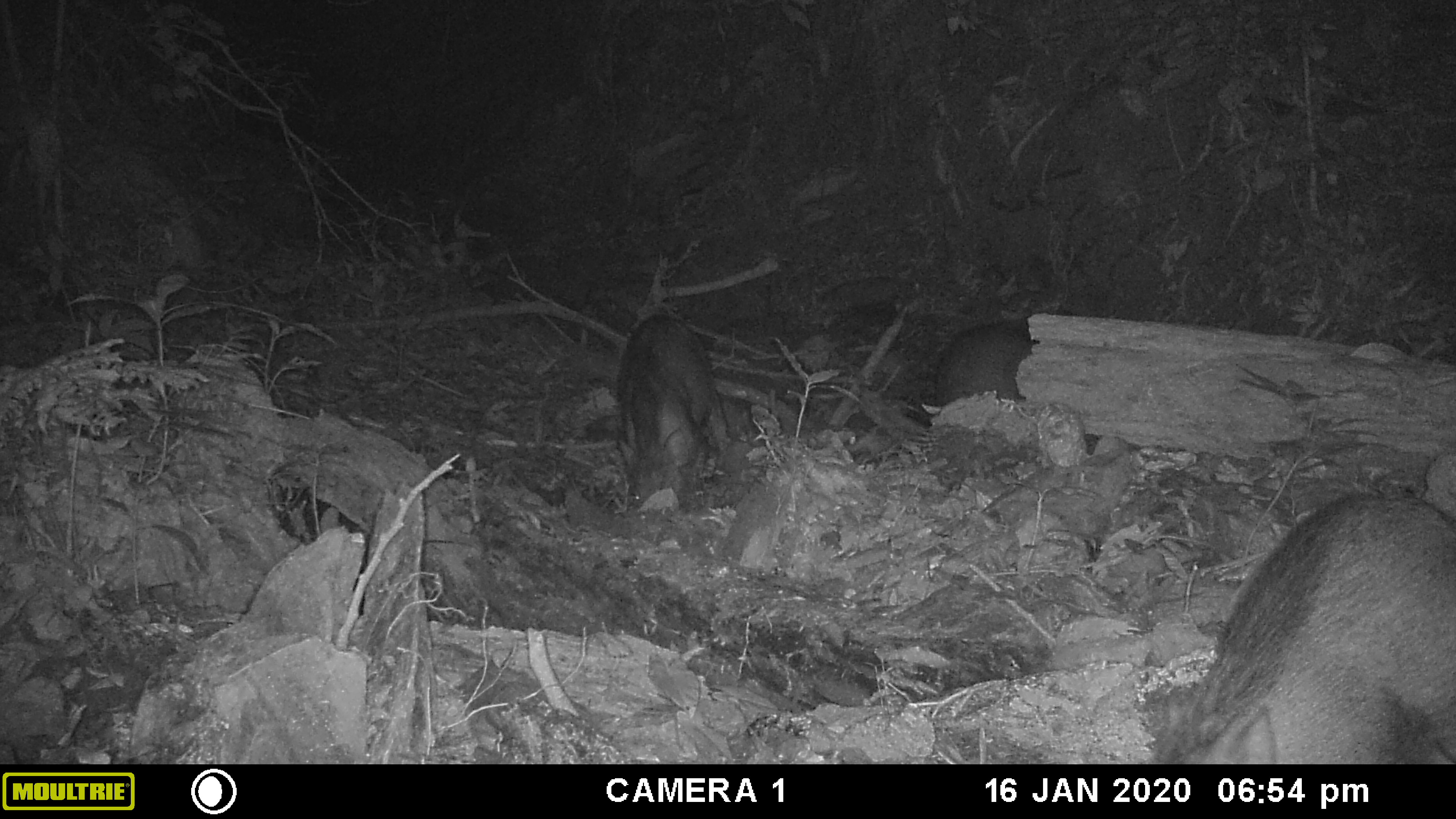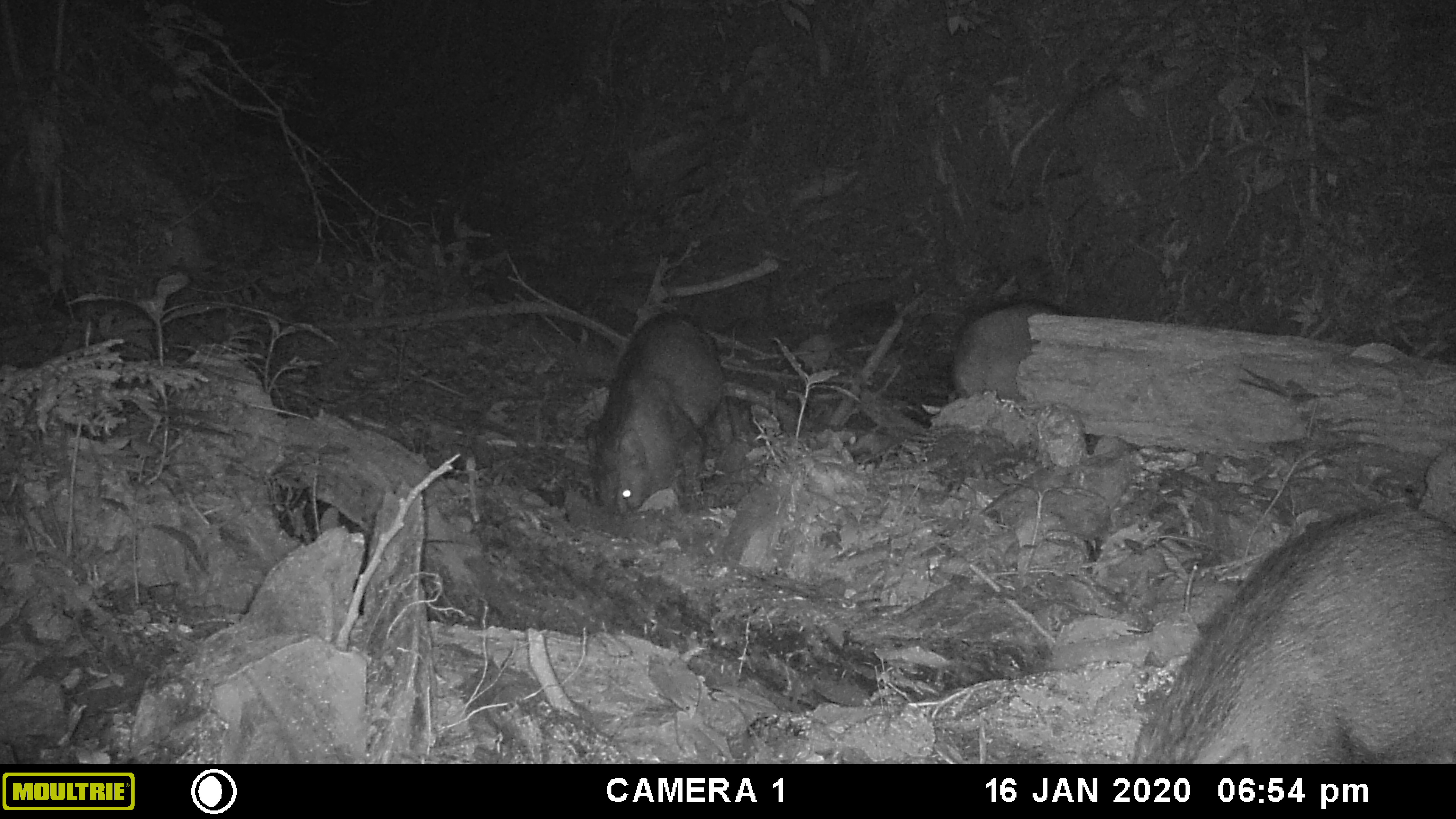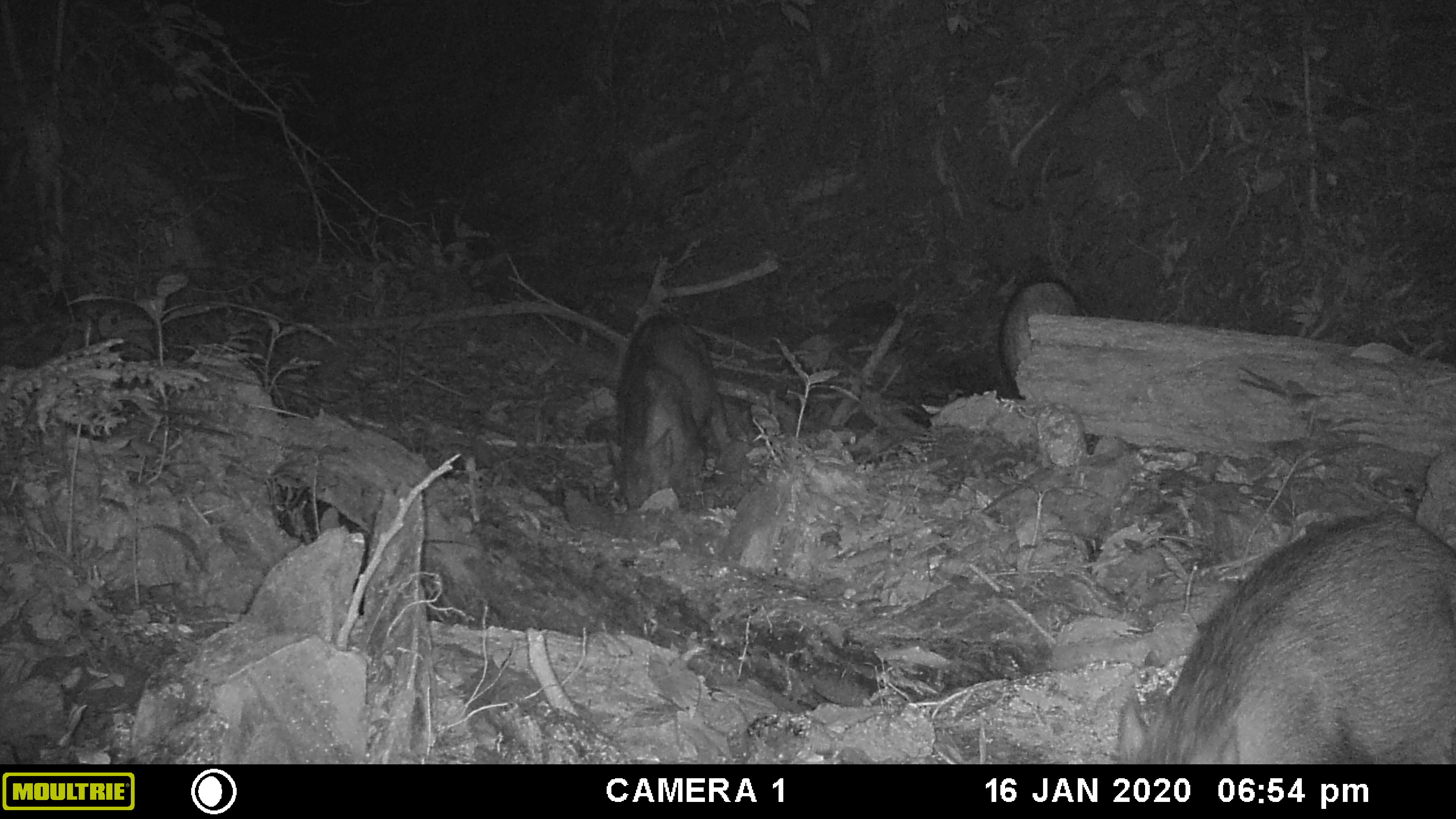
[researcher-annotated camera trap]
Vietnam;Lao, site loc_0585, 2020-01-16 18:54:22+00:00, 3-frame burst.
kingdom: Animalia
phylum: Chordata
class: Mammalia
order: Artiodactyla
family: Suidae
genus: Sus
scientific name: Sus scrofa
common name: eurasian wild pig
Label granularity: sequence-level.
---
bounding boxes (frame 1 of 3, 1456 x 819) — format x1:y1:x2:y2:
eurasian wild pig: 1148:488:1440:763; 613:314:728:505; 934:320:1035:410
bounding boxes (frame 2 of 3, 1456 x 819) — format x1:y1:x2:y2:
eurasian wild pig: 1133:501:1456:764; 591:309:738:516; 948:302:1070:404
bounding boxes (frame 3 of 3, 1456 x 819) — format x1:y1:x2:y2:
eurasian wild pig: 1115:510:1454:761; 605:314:733:514; 1001:280:1081:401